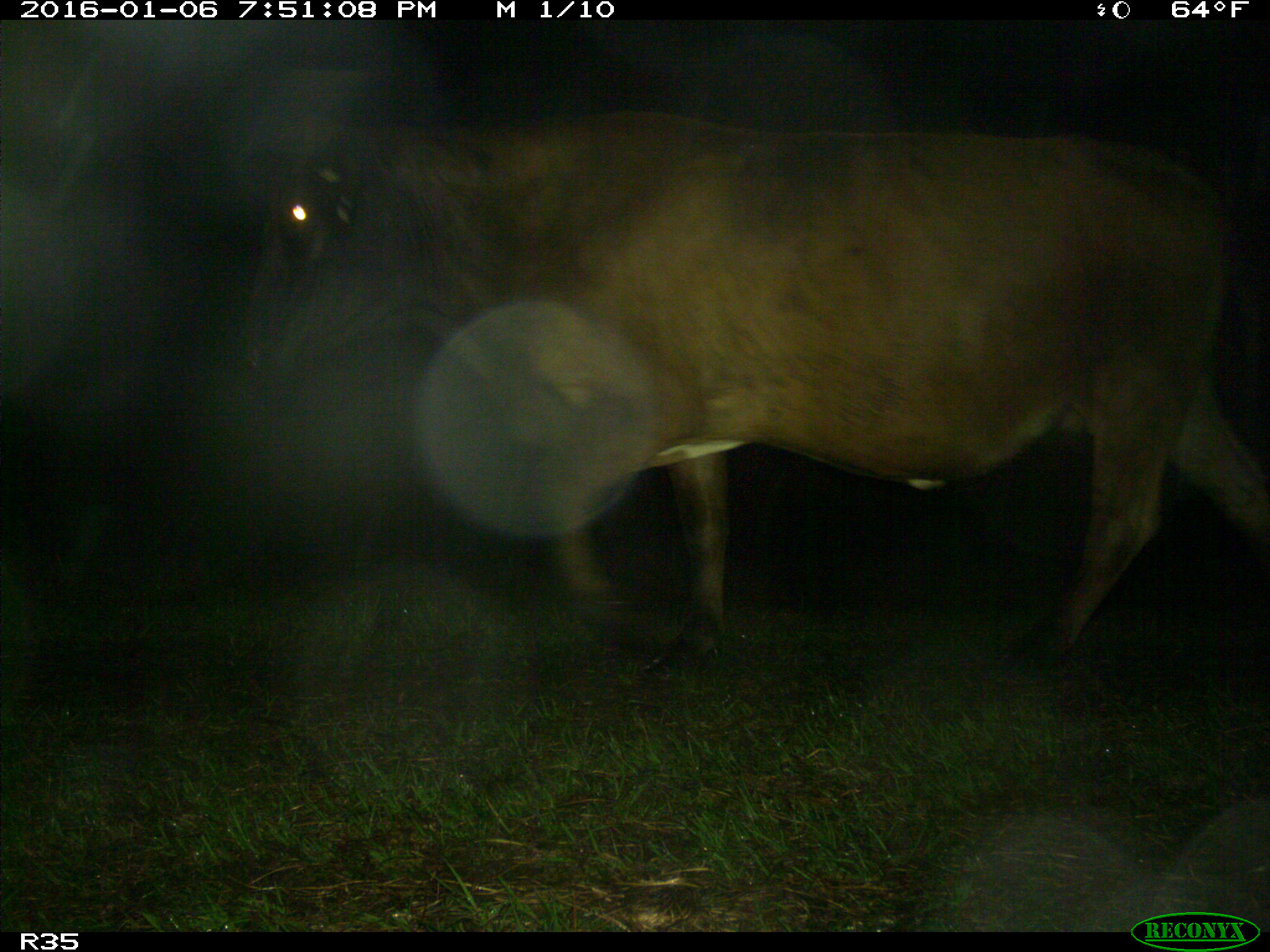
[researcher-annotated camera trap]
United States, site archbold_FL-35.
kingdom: Animalia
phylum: Chordata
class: Mammalia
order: Artiodactyla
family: Bovidae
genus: Bos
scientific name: Bos taurus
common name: domestic cow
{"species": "Bos taurus (domestic cow)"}